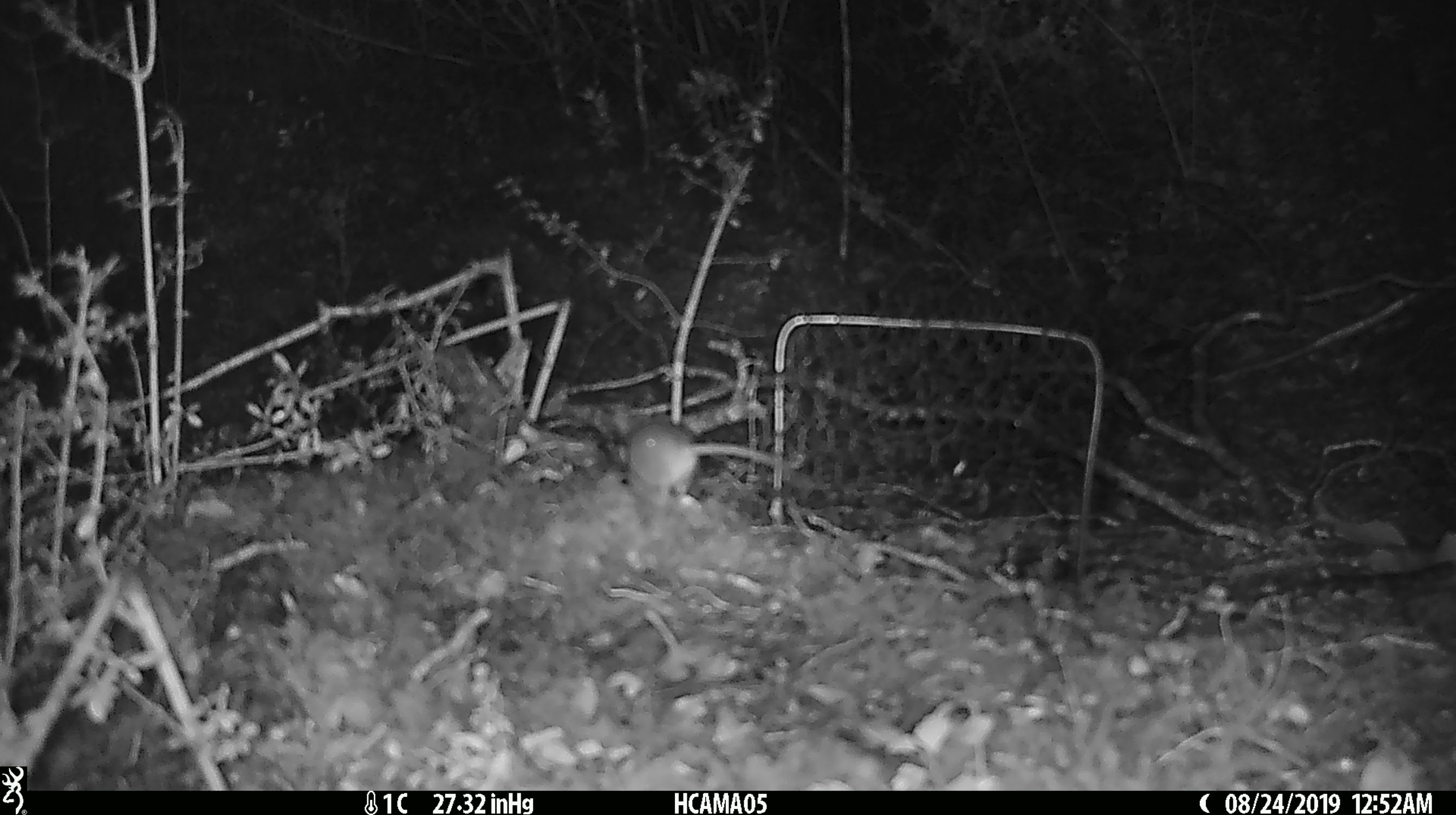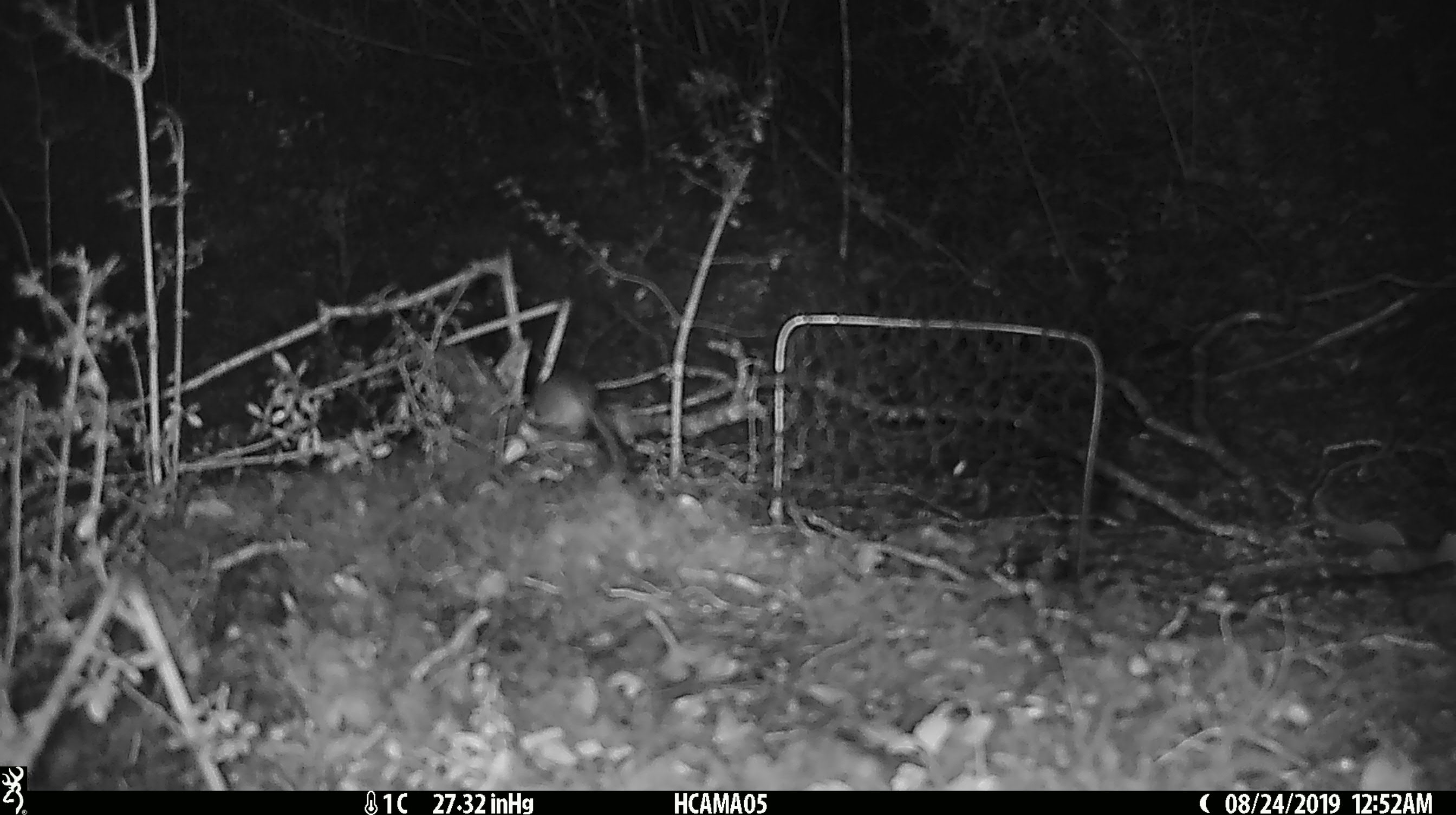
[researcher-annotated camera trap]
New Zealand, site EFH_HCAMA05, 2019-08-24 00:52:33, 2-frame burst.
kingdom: Animalia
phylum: Chordata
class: Mammalia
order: Rodentia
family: Muridae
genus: Mus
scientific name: Mus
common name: mouse